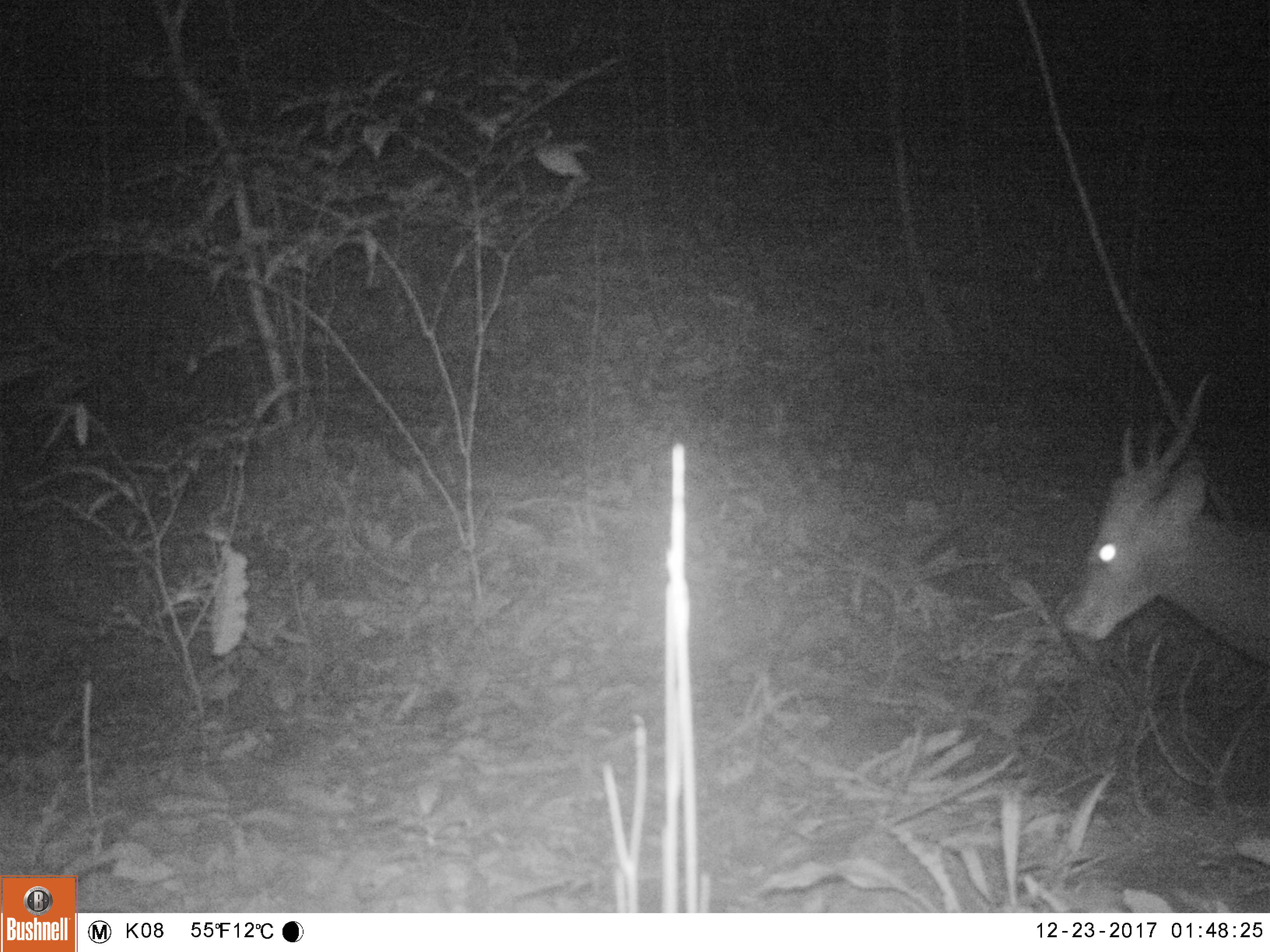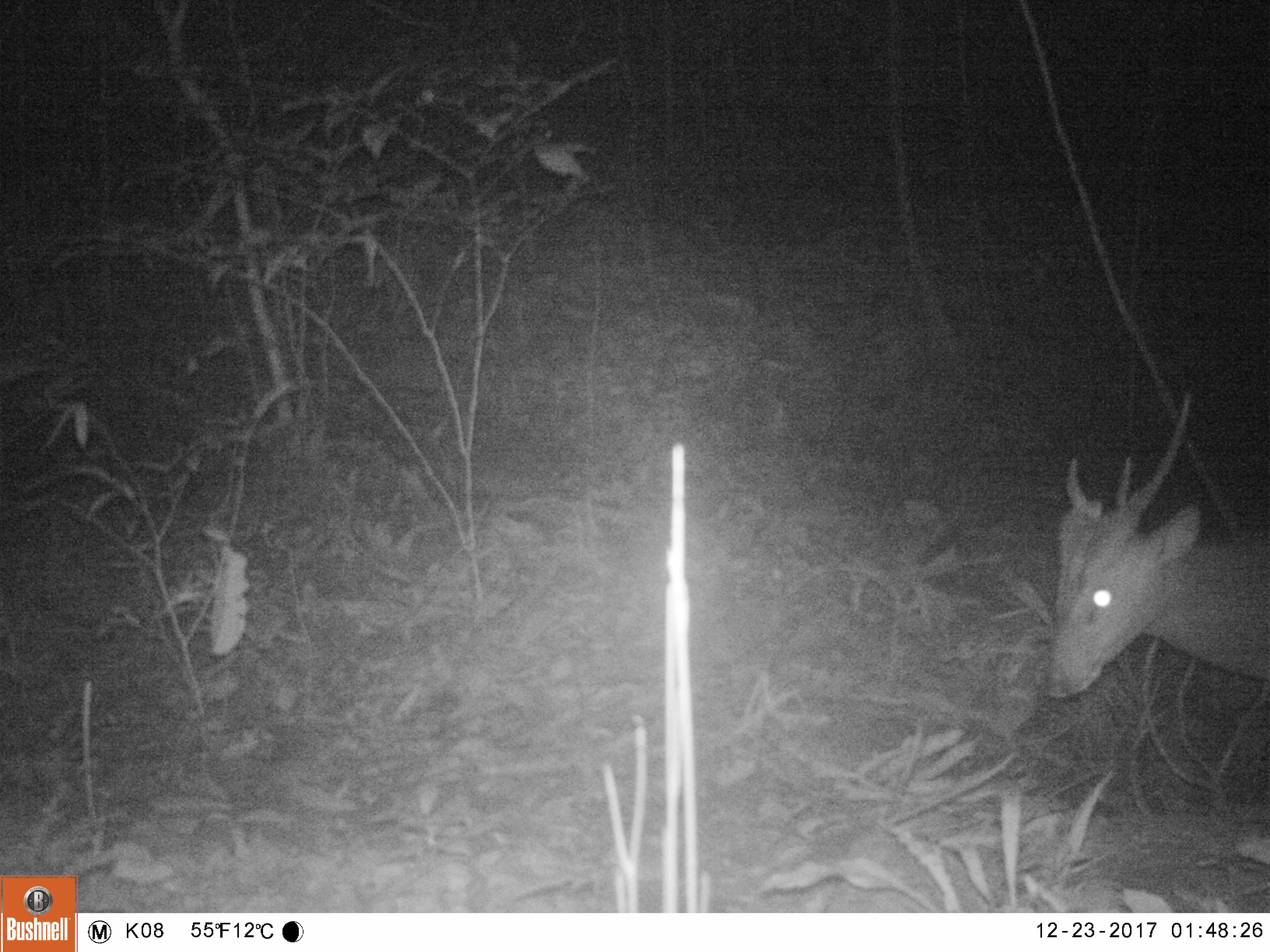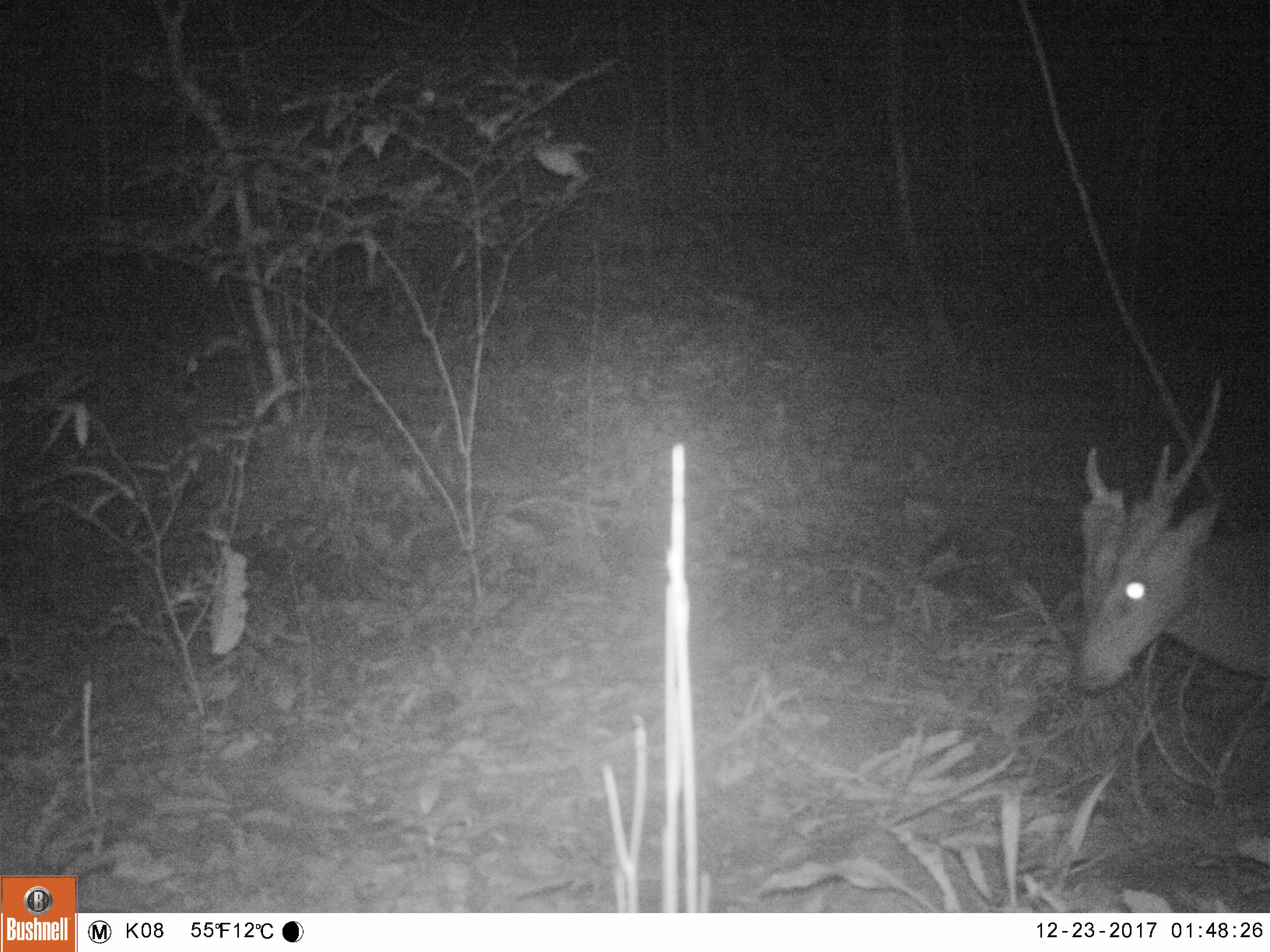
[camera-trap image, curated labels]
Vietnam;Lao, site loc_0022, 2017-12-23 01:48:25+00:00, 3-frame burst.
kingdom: Animalia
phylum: Chordata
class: Mammalia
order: Artiodactyla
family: Cervidae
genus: Muntiacus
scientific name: Muntiacus vuquangensis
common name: large-antlered muntjac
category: large antlered muntjac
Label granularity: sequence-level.